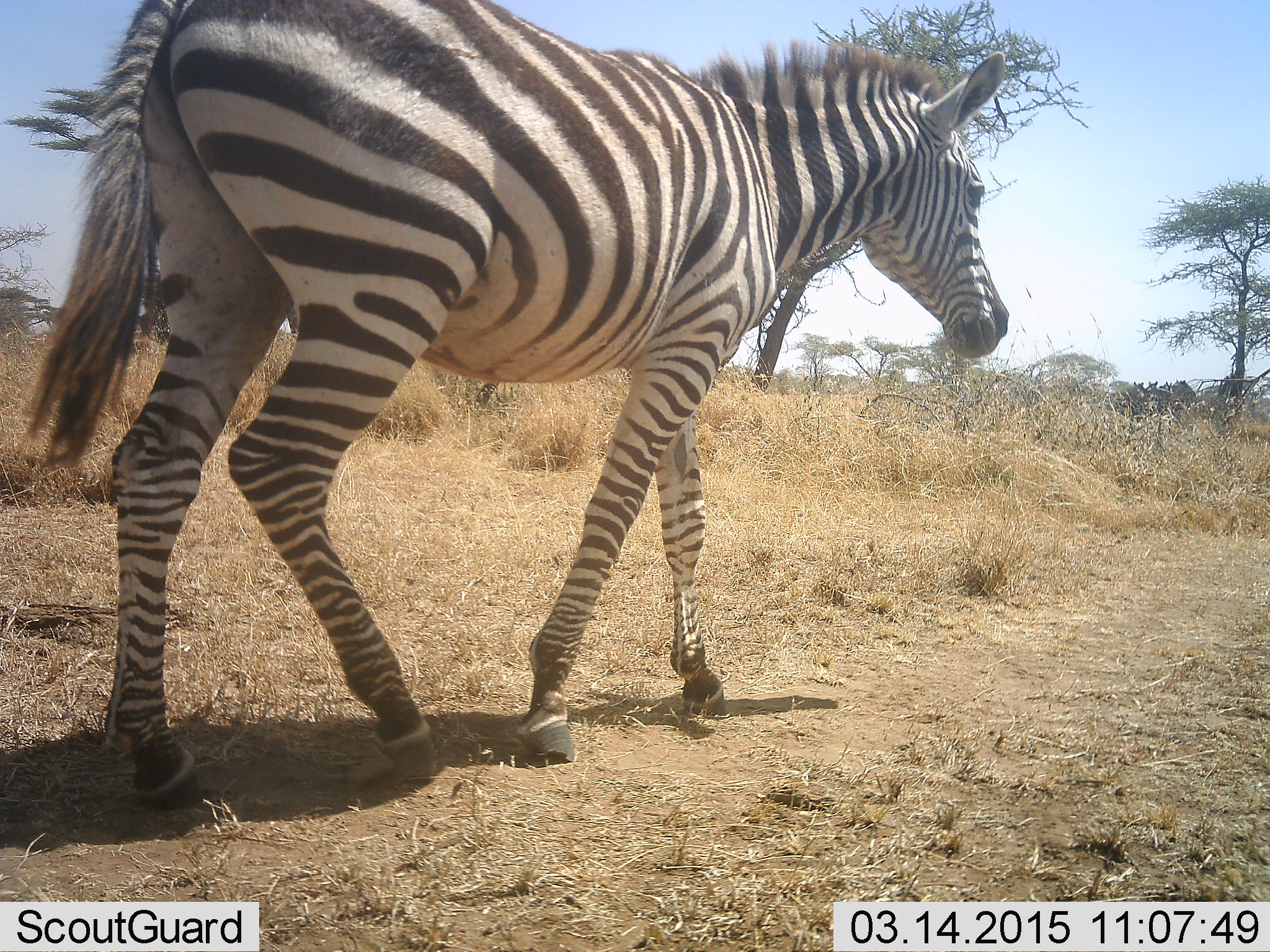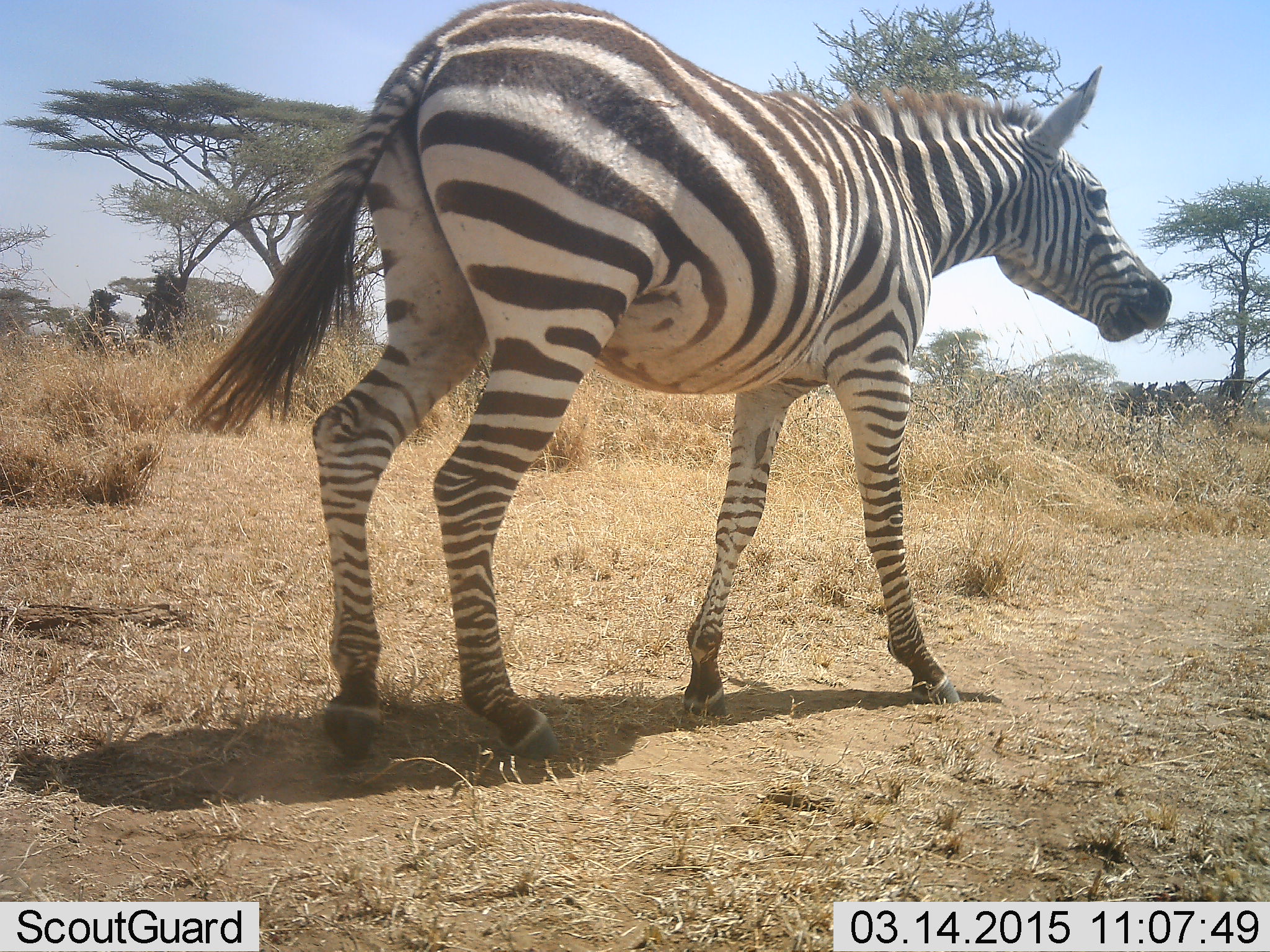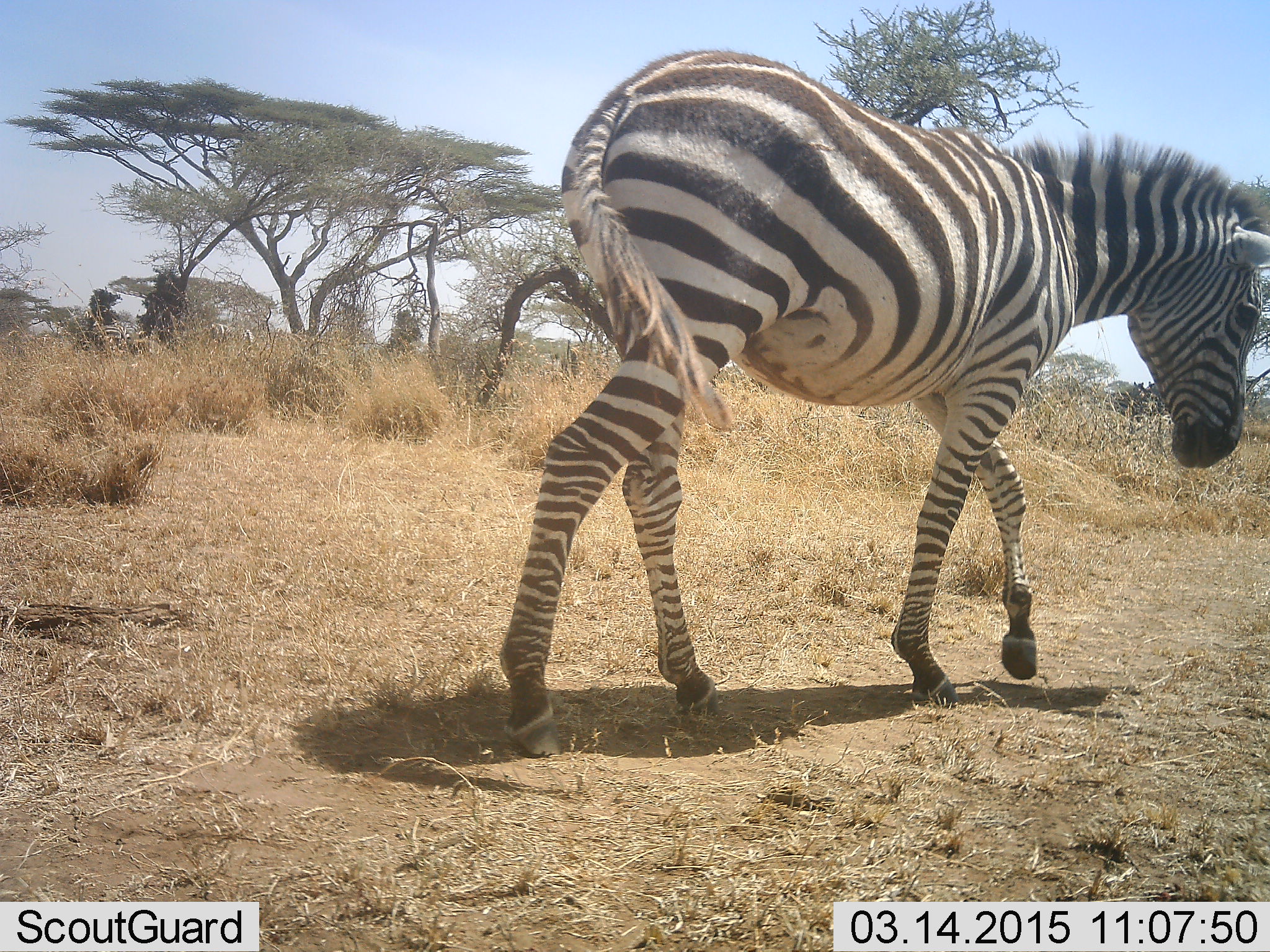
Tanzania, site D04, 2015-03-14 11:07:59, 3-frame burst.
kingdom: Animalia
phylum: Chordata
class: Mammalia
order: Perissodactyla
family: Equidae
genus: Equus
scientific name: Equus quagga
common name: plains zebra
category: zebra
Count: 1.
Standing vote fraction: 10%.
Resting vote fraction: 0%.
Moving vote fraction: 90%.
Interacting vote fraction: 0%.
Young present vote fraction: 0%.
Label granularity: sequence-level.